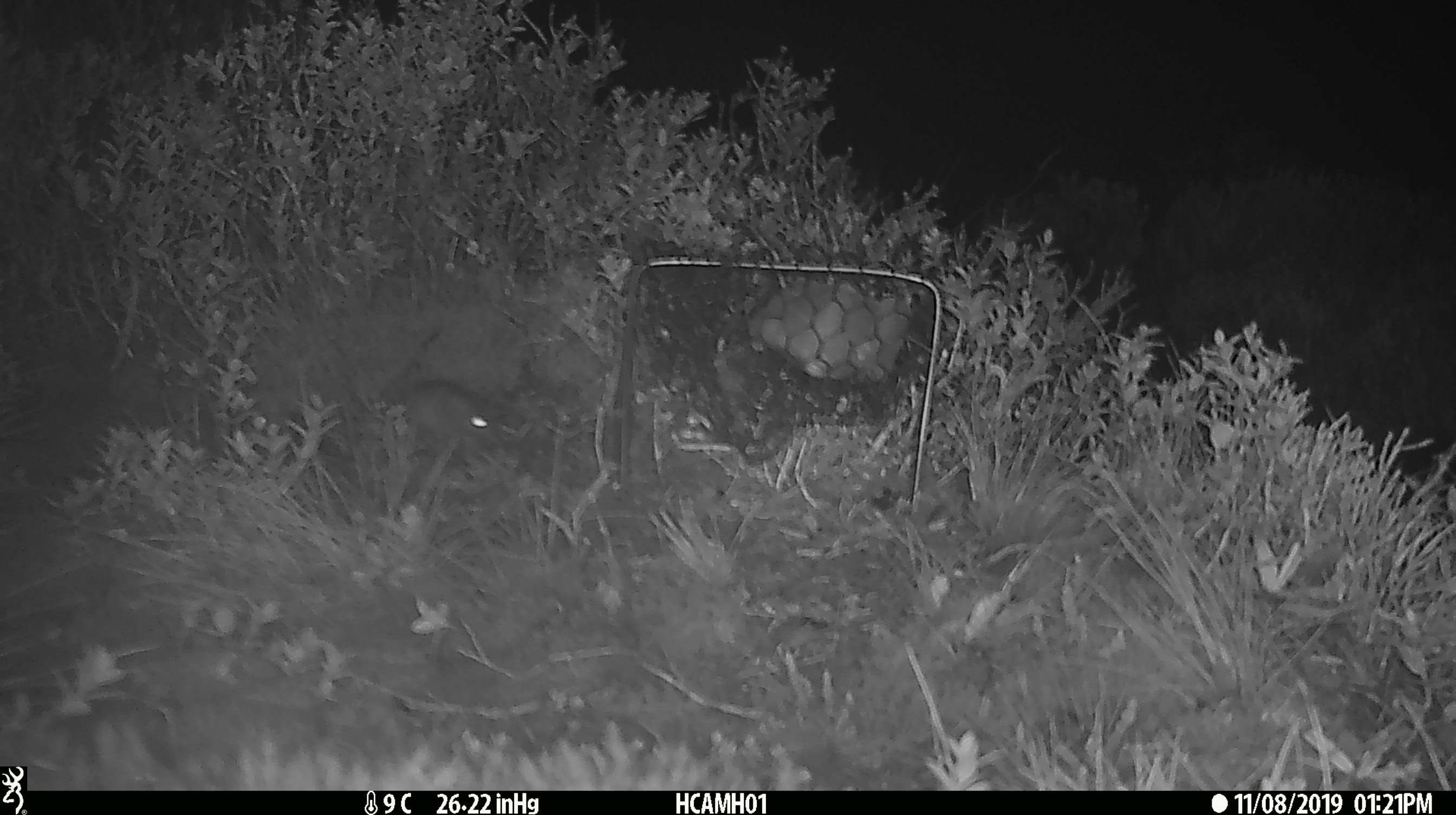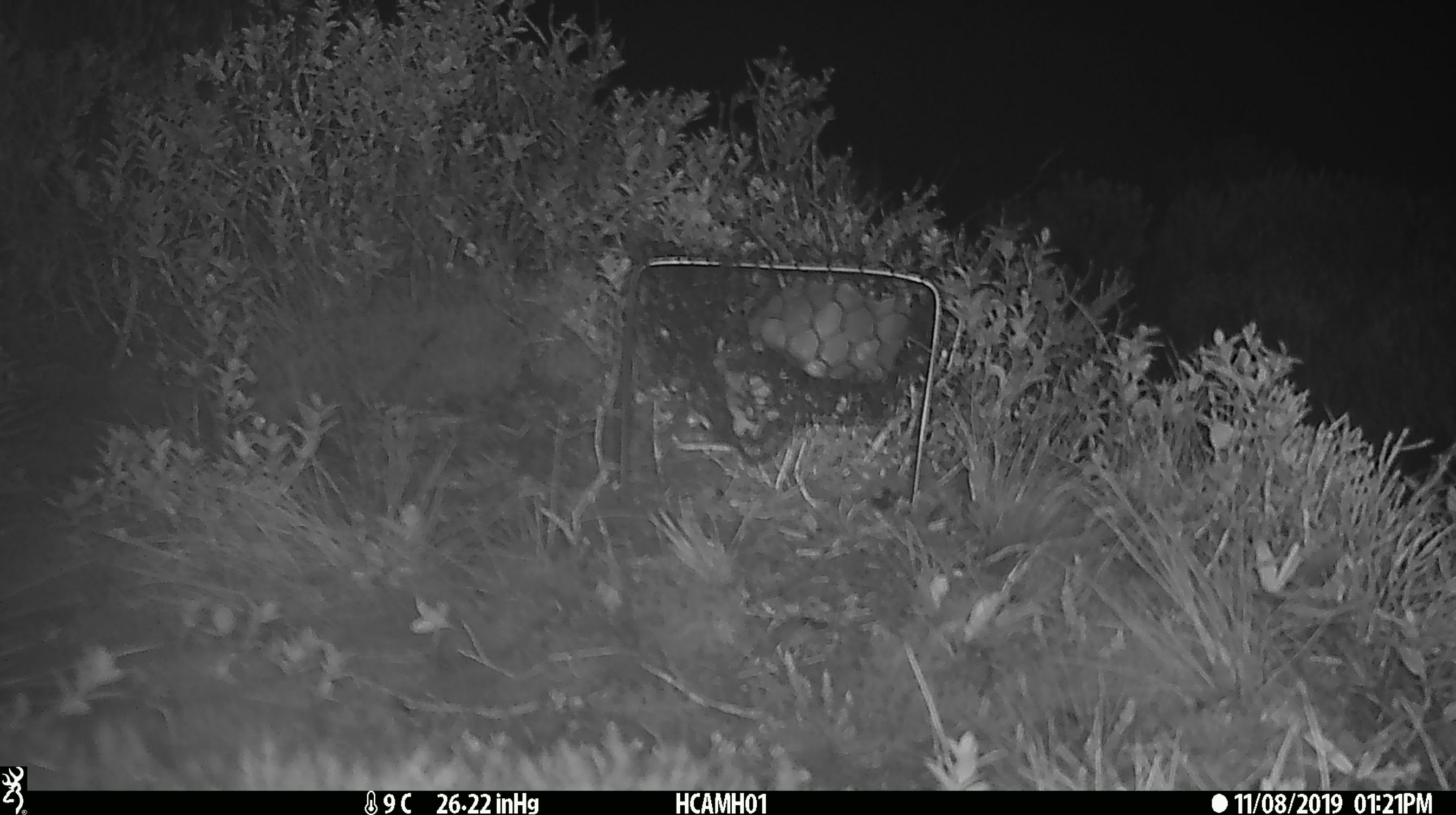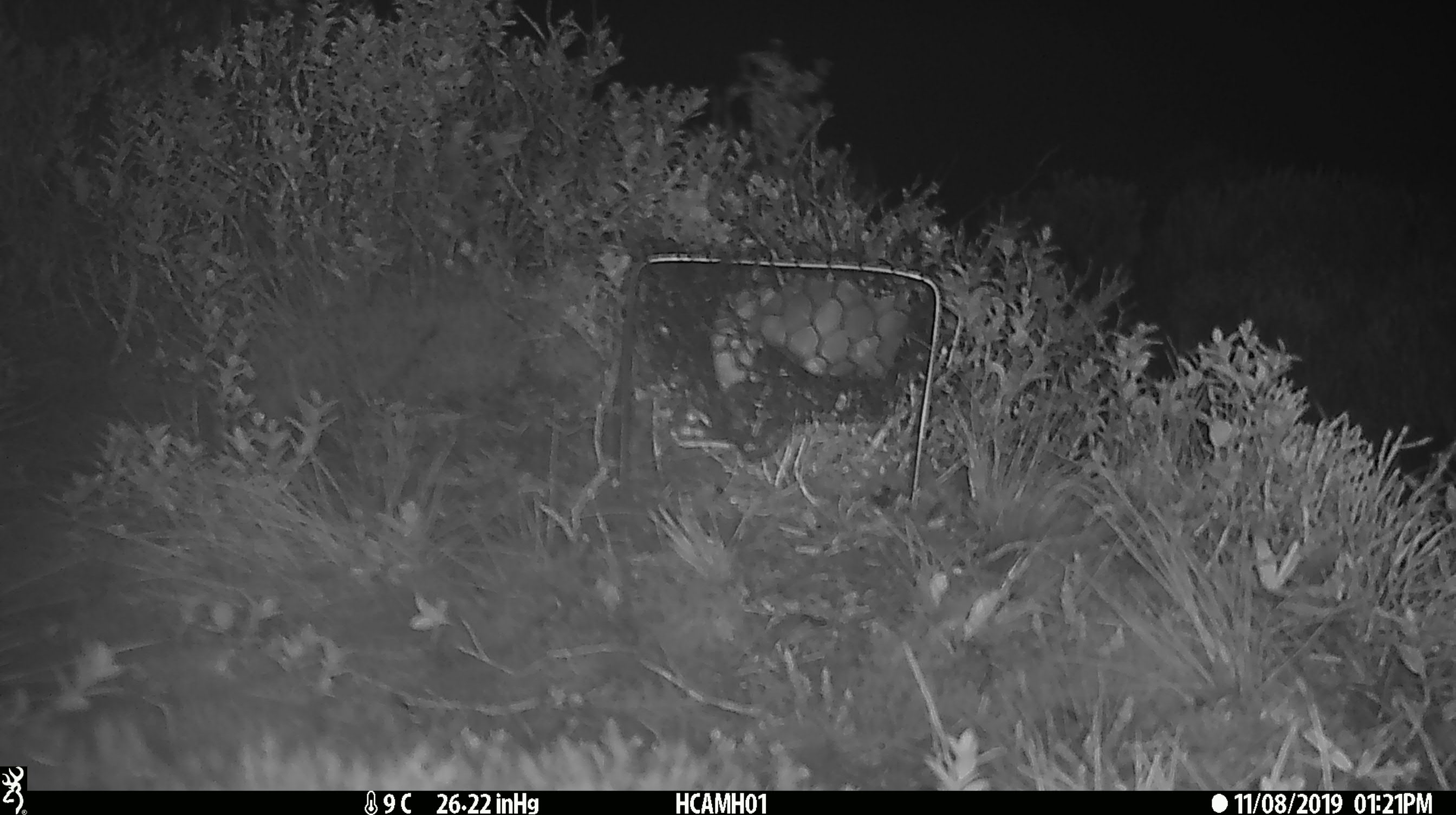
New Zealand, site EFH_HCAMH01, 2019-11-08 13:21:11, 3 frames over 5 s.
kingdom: Animalia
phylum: Chordata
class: Mammalia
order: Rodentia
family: Muridae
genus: Mus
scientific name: Mus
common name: mouse